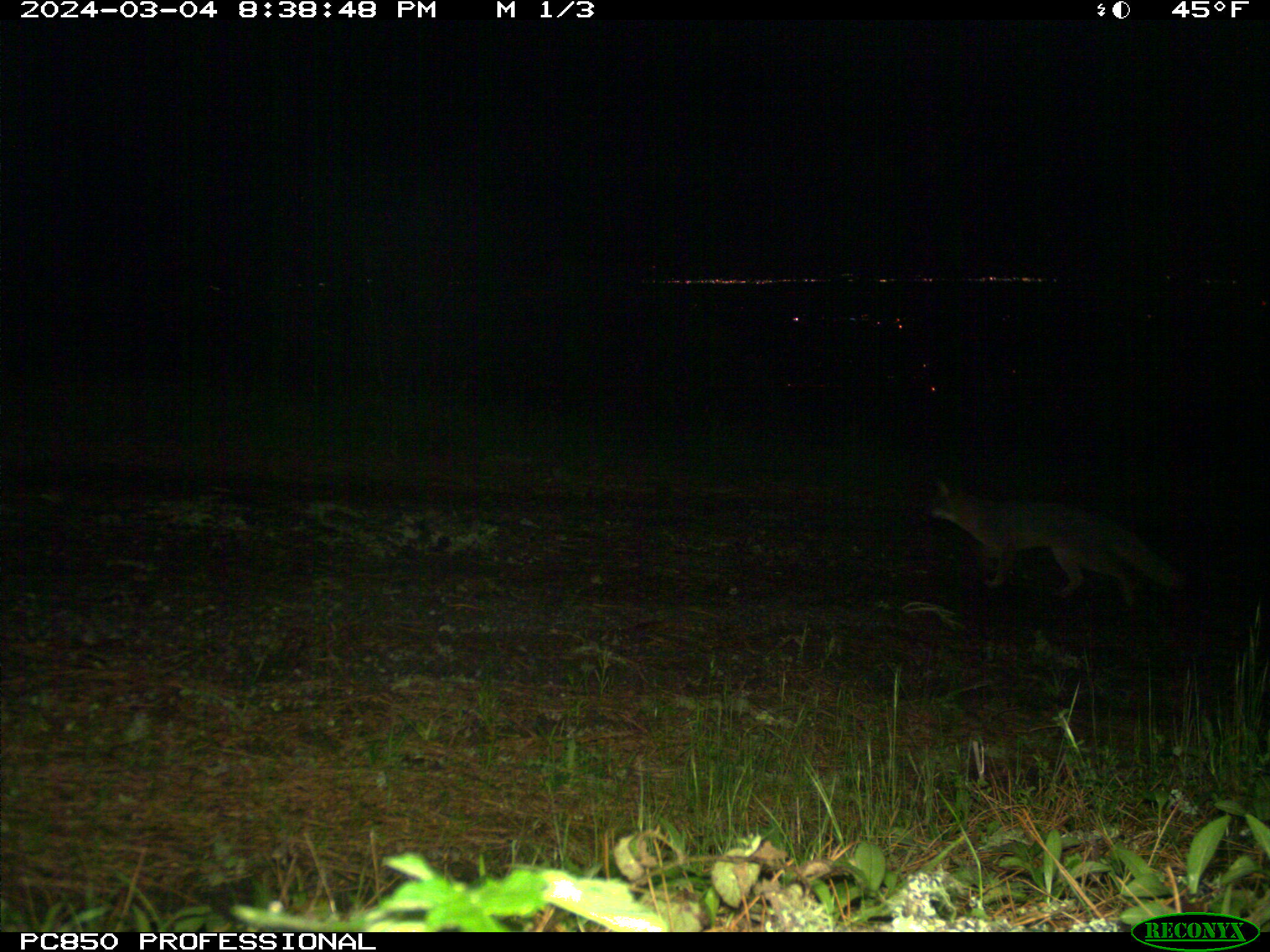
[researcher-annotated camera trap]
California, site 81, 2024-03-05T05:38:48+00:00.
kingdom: Animalia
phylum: Chordata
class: Mammalia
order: Carnivora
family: Canidae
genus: Urocyon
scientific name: Urocyon cinereoargenteus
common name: gray fox